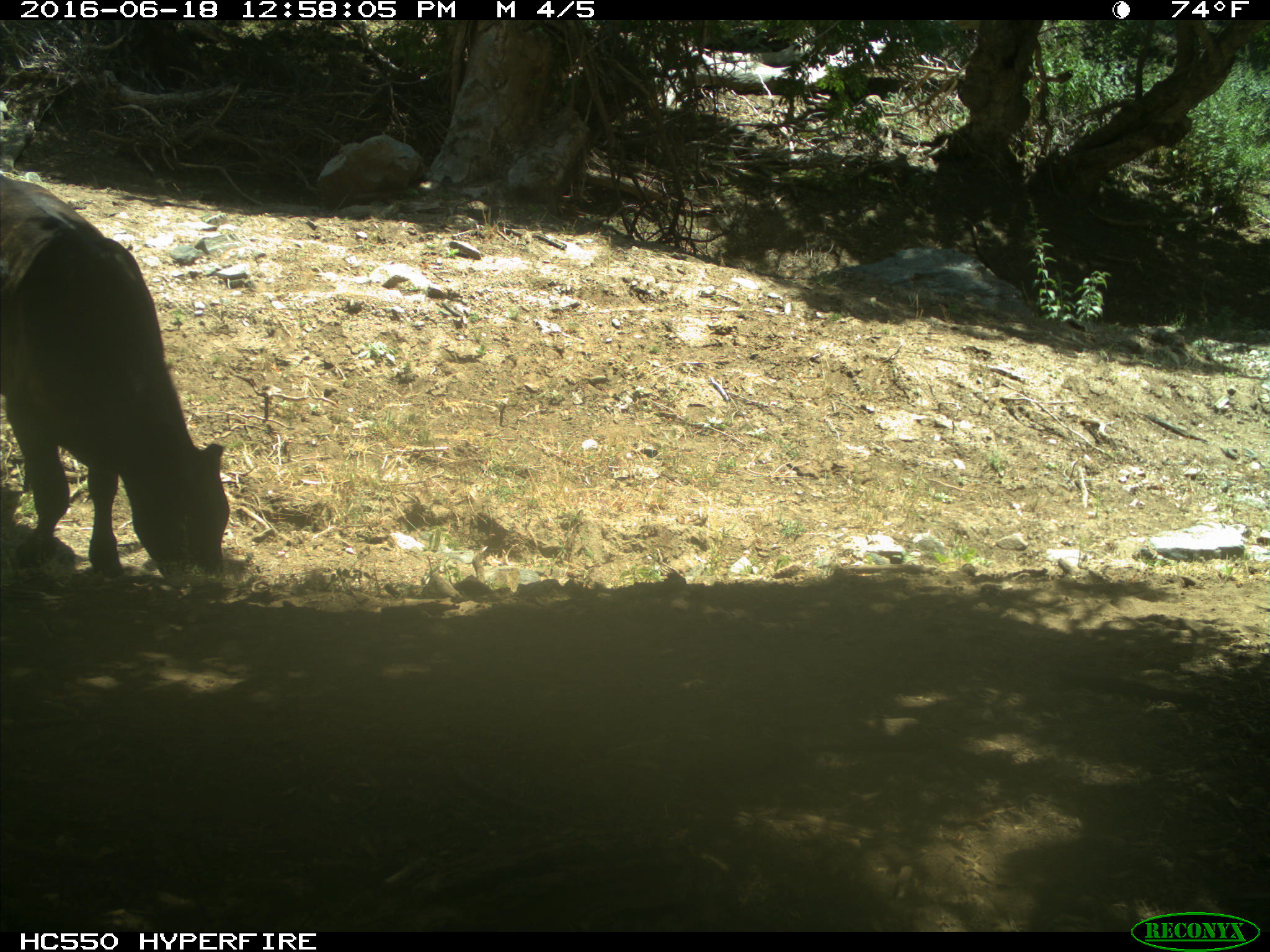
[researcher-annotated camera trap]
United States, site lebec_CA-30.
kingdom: Animalia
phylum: Chordata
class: Mammalia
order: Artiodactyla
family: Bovidae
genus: Bos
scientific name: Bos taurus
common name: domestic cow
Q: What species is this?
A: Bos taurus (domestic cow).